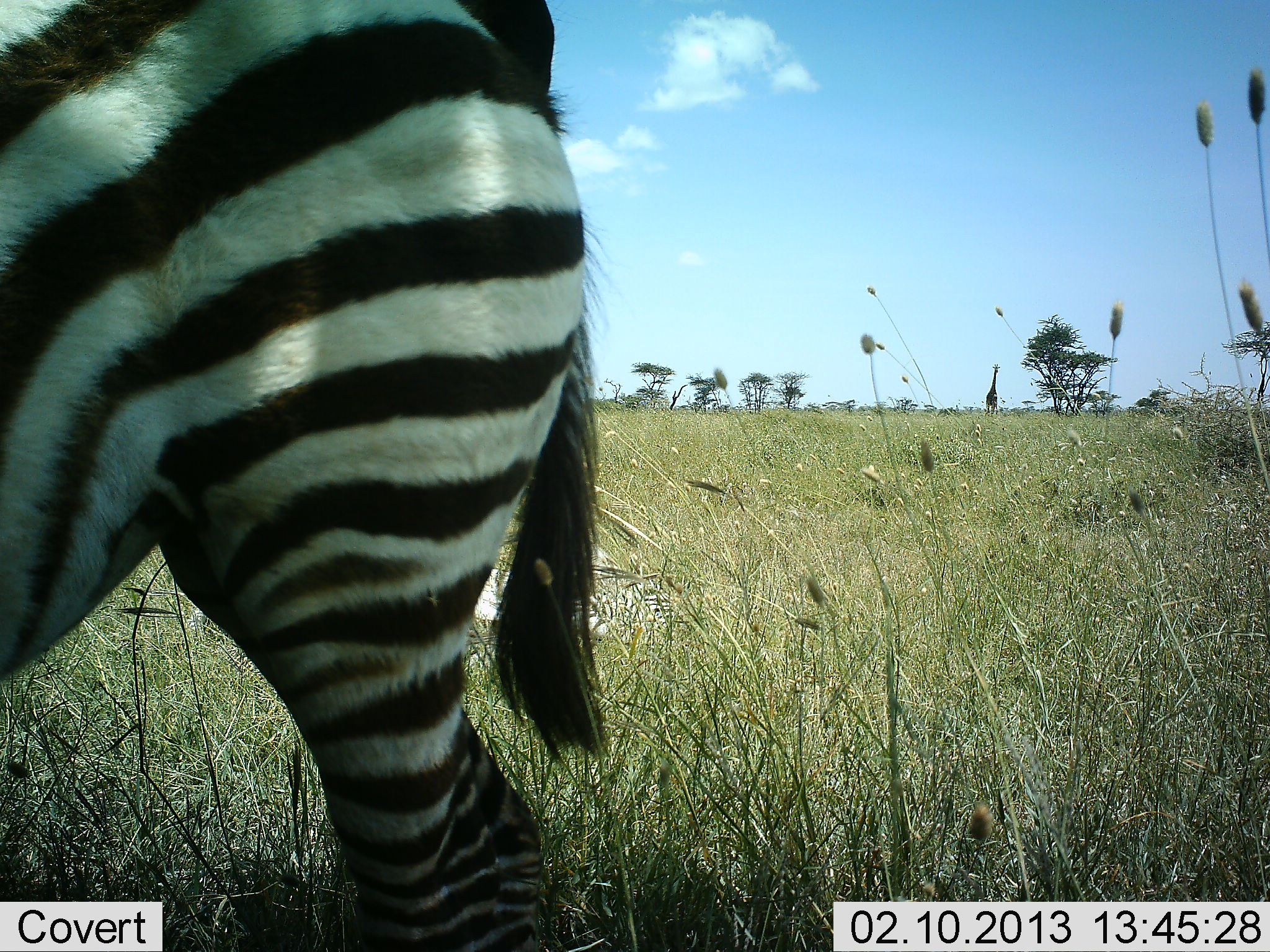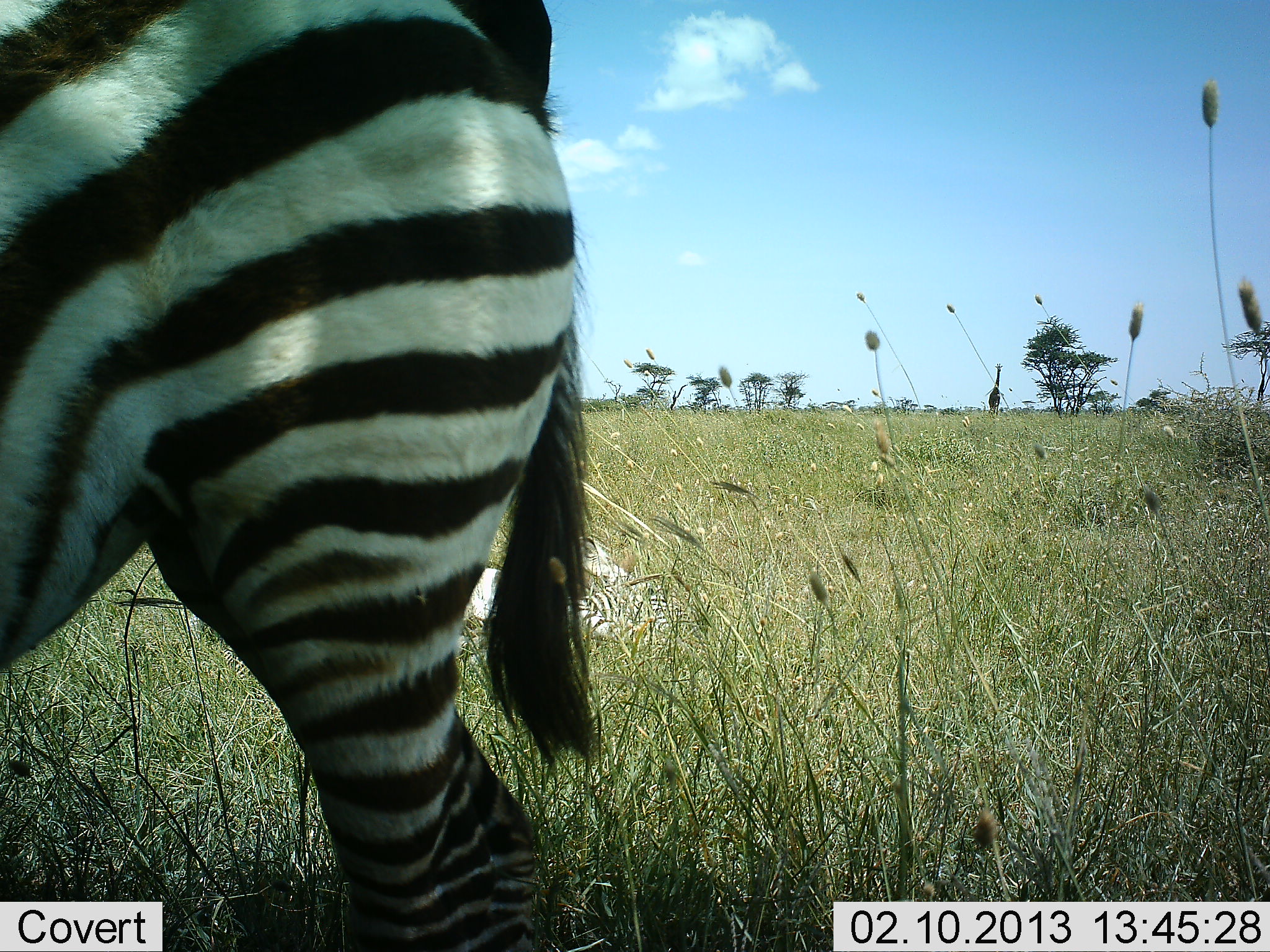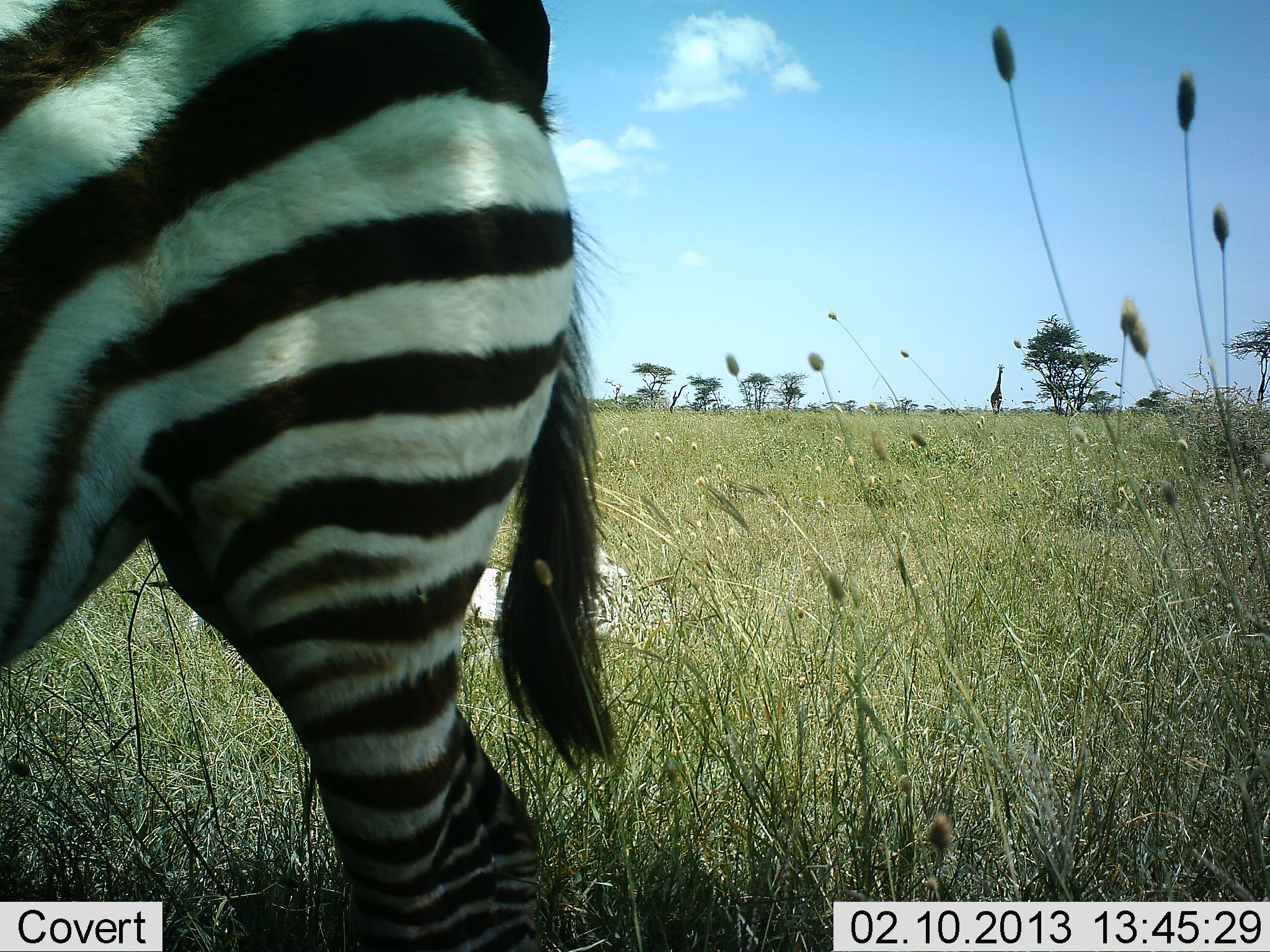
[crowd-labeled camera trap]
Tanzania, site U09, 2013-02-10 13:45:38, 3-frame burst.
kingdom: Animalia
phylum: Chordata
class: Mammalia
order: Perissodactyla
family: Equidae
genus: Equus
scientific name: Equus quagga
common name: plains zebra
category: zebra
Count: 2.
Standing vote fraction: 86%.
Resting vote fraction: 43%.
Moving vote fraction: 8%.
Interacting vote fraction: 2%.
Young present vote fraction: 8%.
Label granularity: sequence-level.